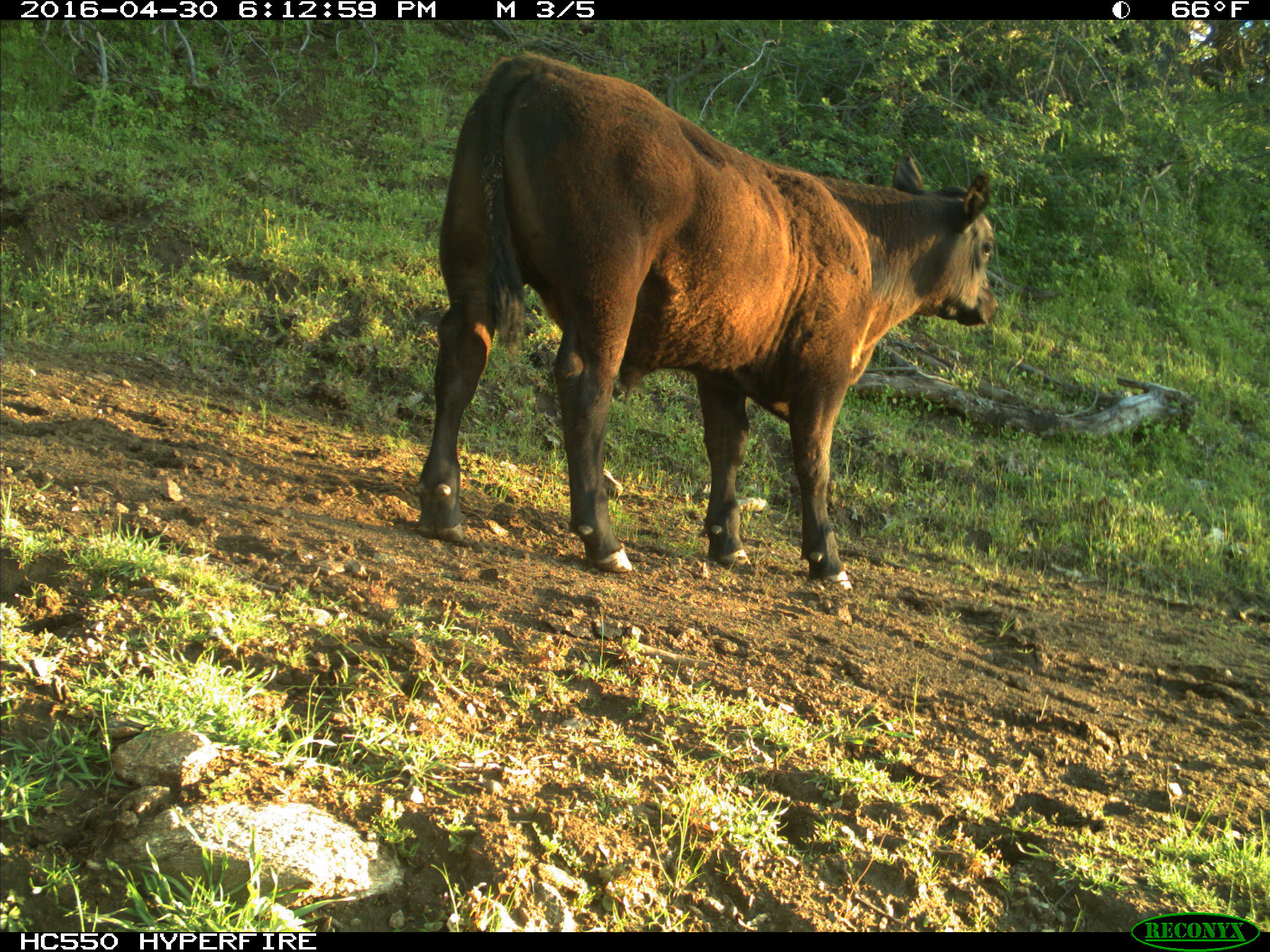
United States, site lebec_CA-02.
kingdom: Animalia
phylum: Chordata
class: Mammalia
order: Artiodactyla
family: Bovidae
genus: Bos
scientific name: Bos taurus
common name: domestic cow